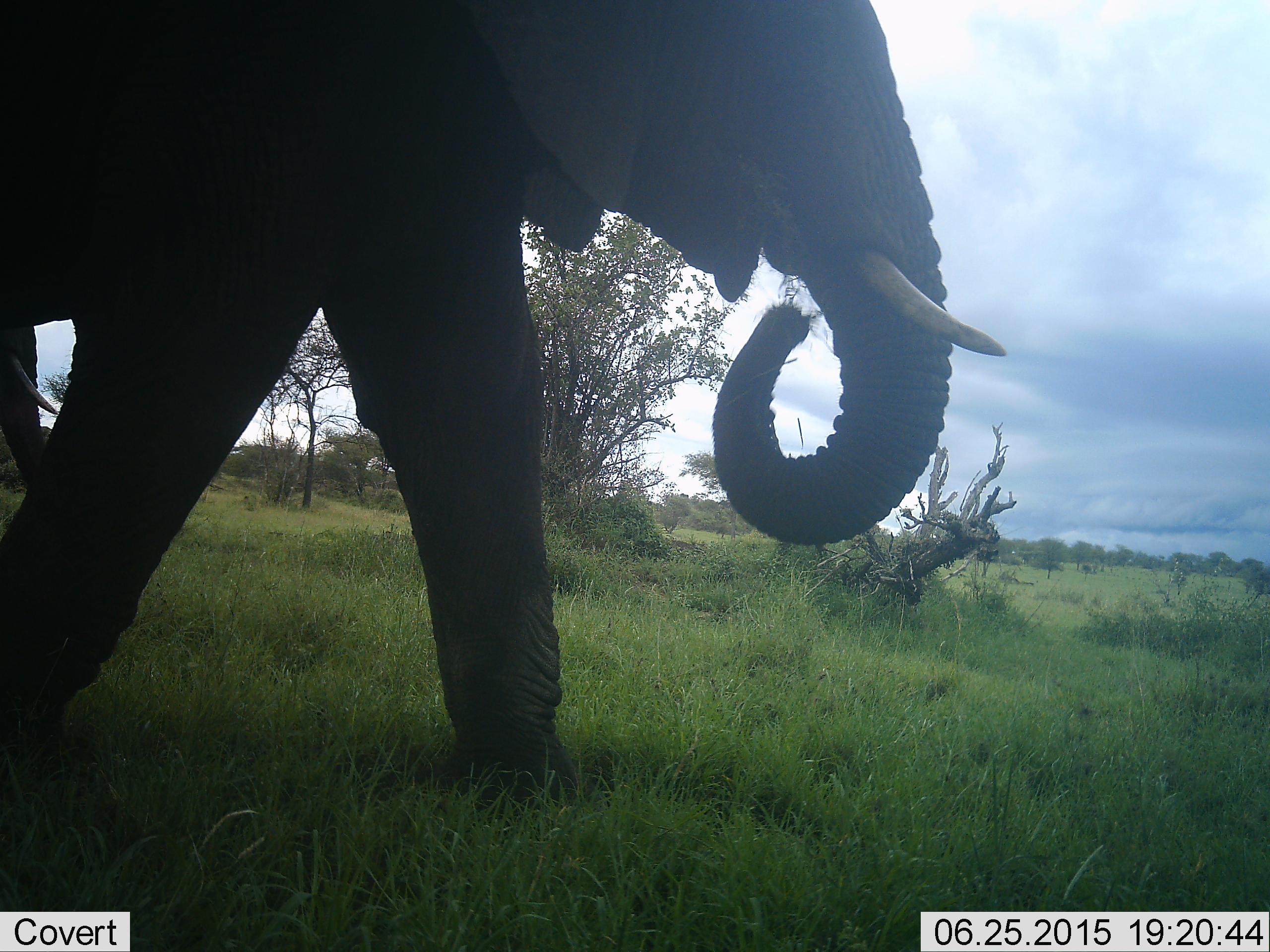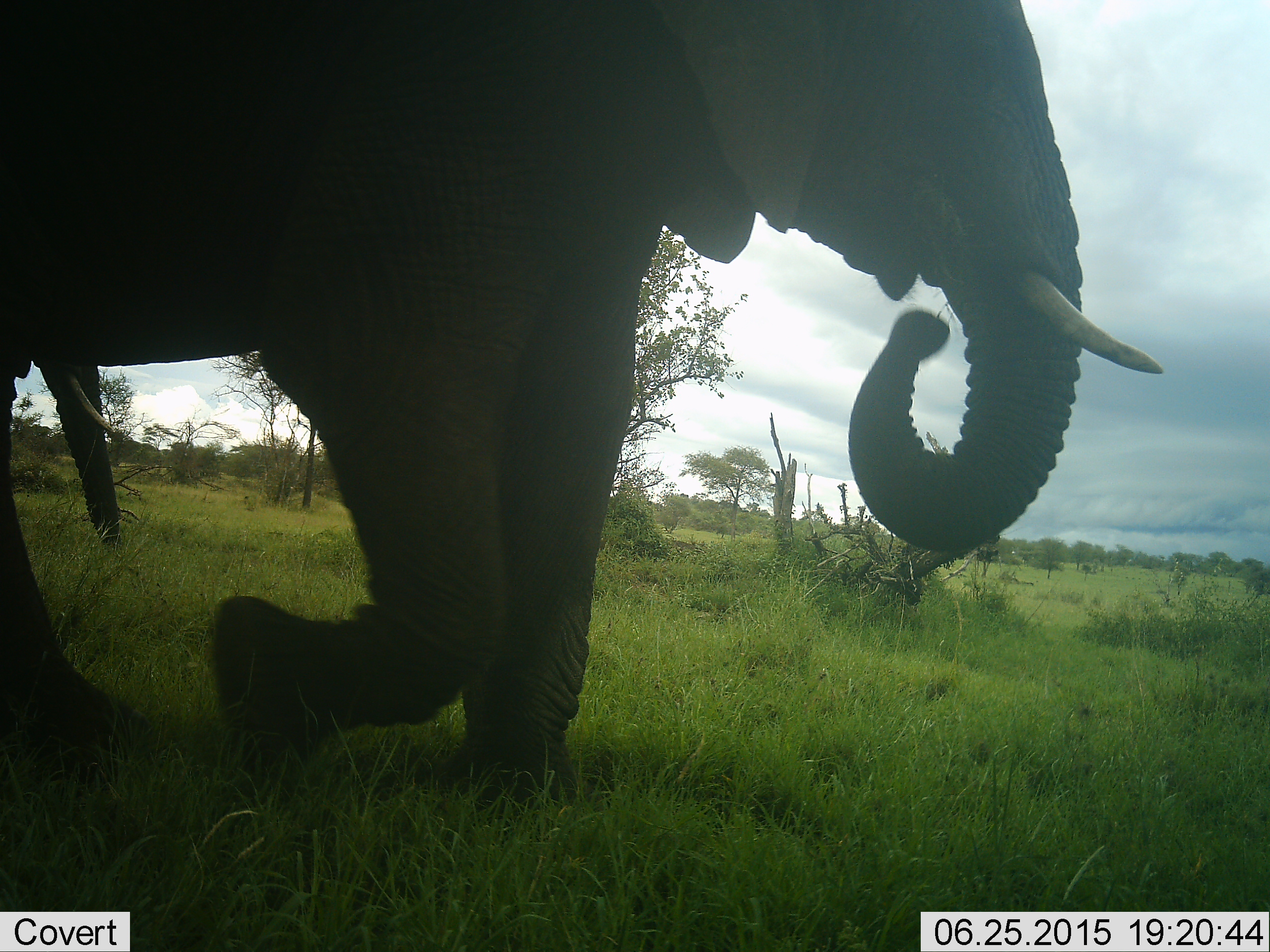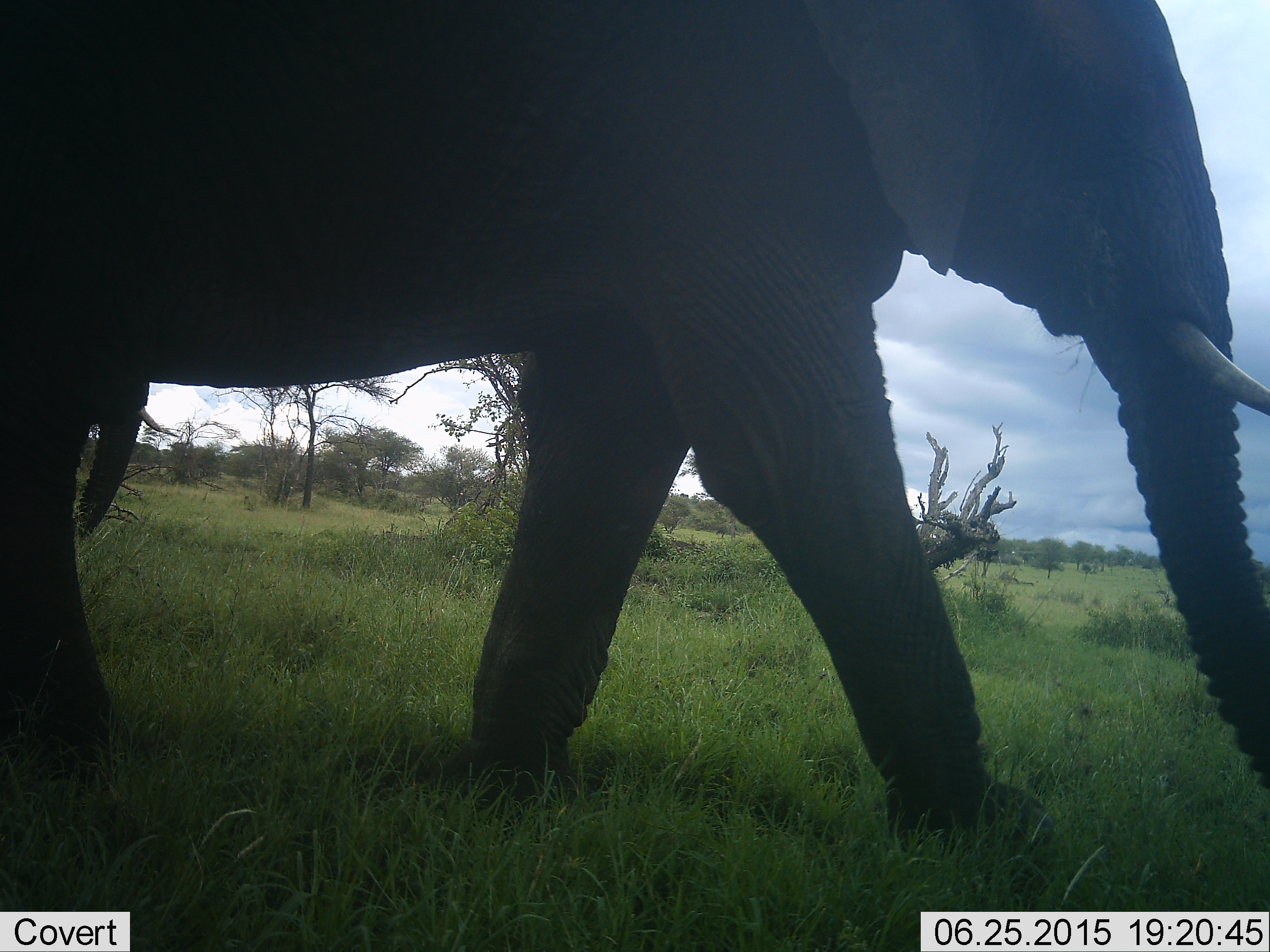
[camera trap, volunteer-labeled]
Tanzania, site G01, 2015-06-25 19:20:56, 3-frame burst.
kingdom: Animalia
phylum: Chordata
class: Mammalia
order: Proboscidea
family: Elephantidae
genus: Loxodonta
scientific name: Loxodonta africana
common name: african bush elephant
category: elephant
Elephant (african bush elephant) (Loxodonta africana), count 2. Behavior (volunteer vote fractions): standing 10%, resting 0%, moving 100%, interacting 0%. Young present (vote fraction): 10%. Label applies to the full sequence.